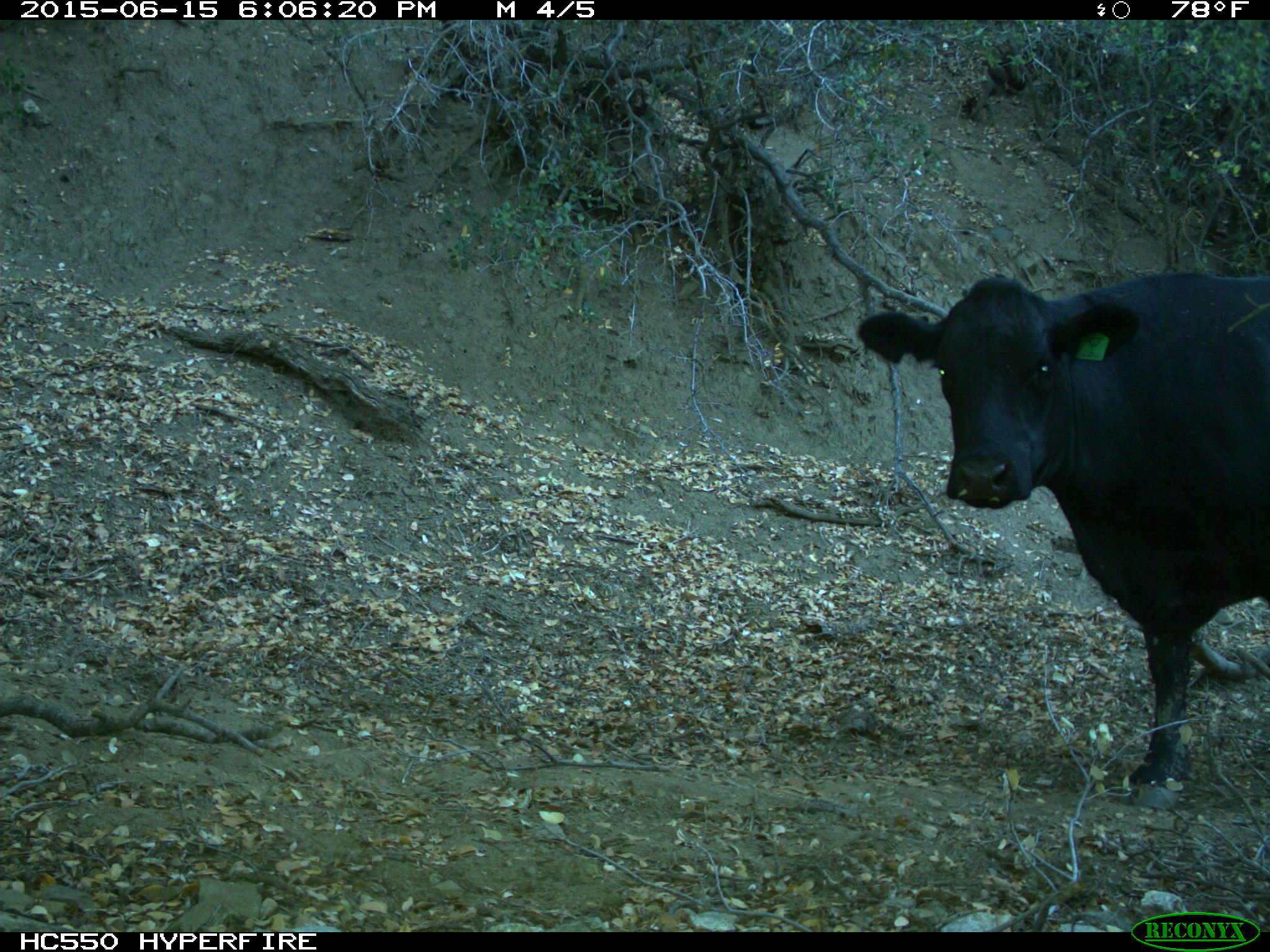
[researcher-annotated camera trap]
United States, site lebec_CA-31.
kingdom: Animalia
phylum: Chordata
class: Mammalia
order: Artiodactyla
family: Bovidae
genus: Bos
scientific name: Bos taurus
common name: domestic cow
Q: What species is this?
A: Bos taurus (domestic cow).